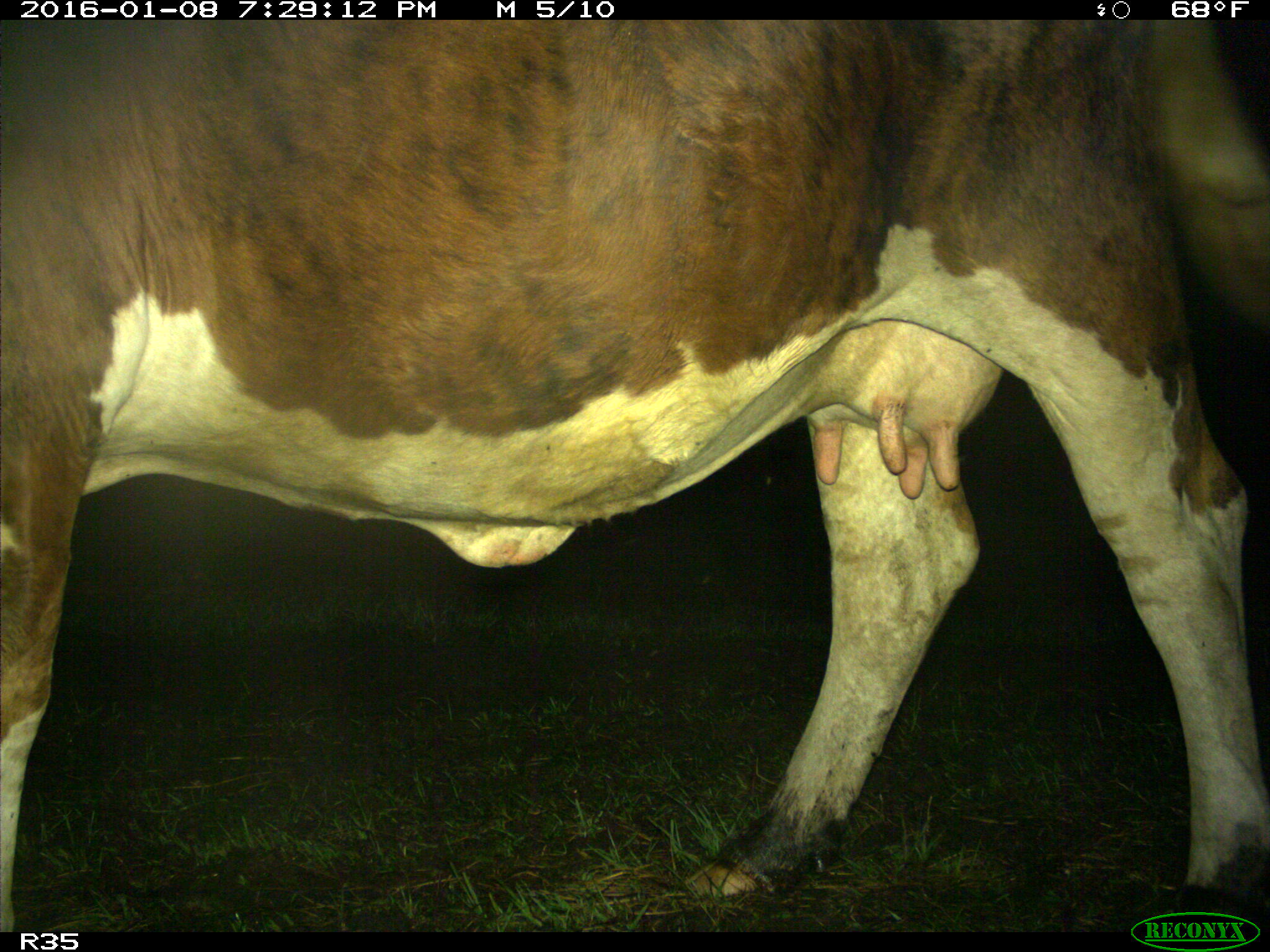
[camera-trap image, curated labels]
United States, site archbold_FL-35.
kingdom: Animalia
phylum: Chordata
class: Mammalia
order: Artiodactyla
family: Bovidae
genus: Bos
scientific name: Bos taurus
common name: domestic cow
Bos taurus (domestic cow).